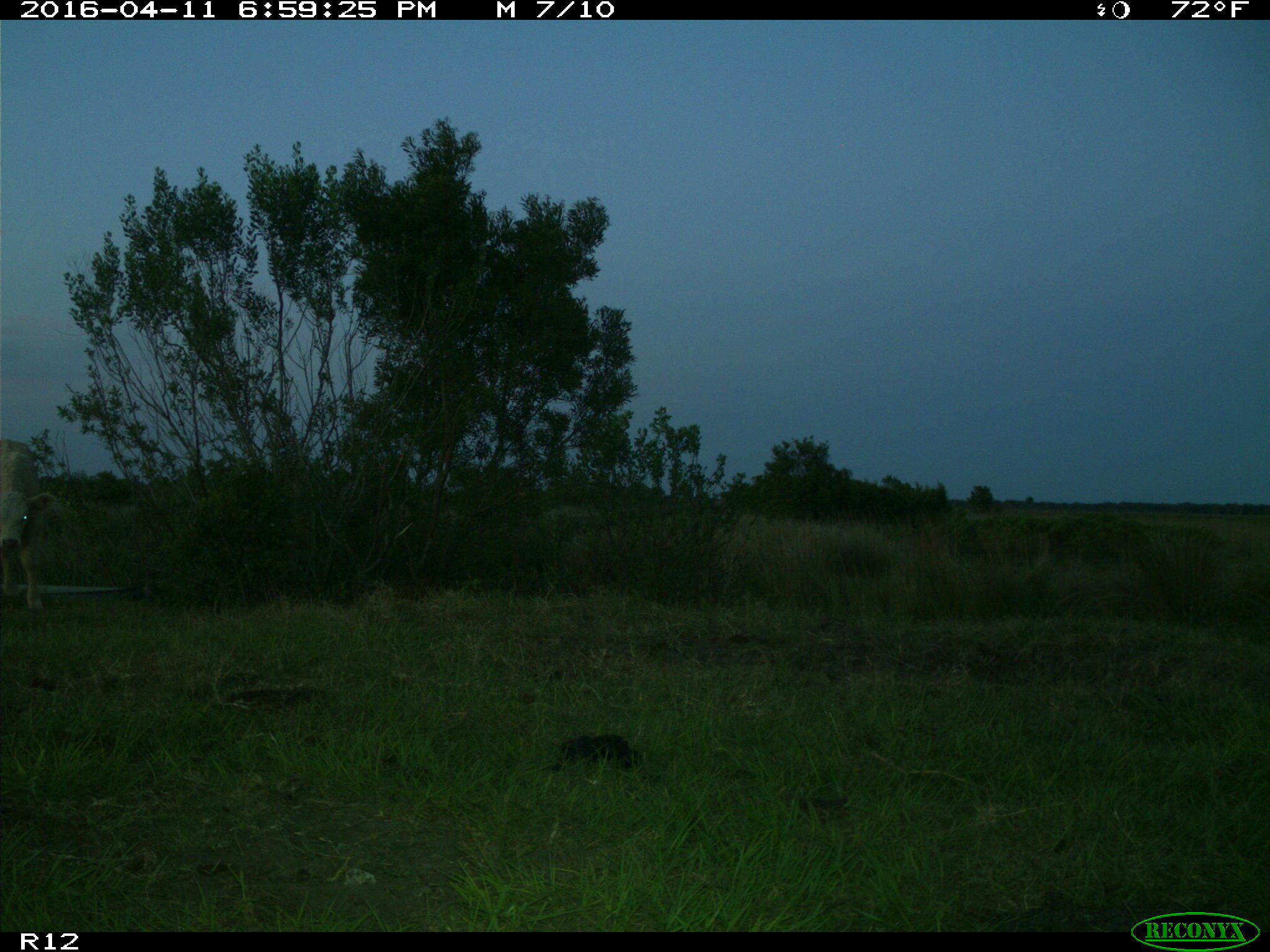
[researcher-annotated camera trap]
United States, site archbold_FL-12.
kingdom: Animalia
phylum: Chordata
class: Mammalia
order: Artiodactyla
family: Bovidae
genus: Bos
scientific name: Bos taurus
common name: domestic cow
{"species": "Bos taurus (domestic cow)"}